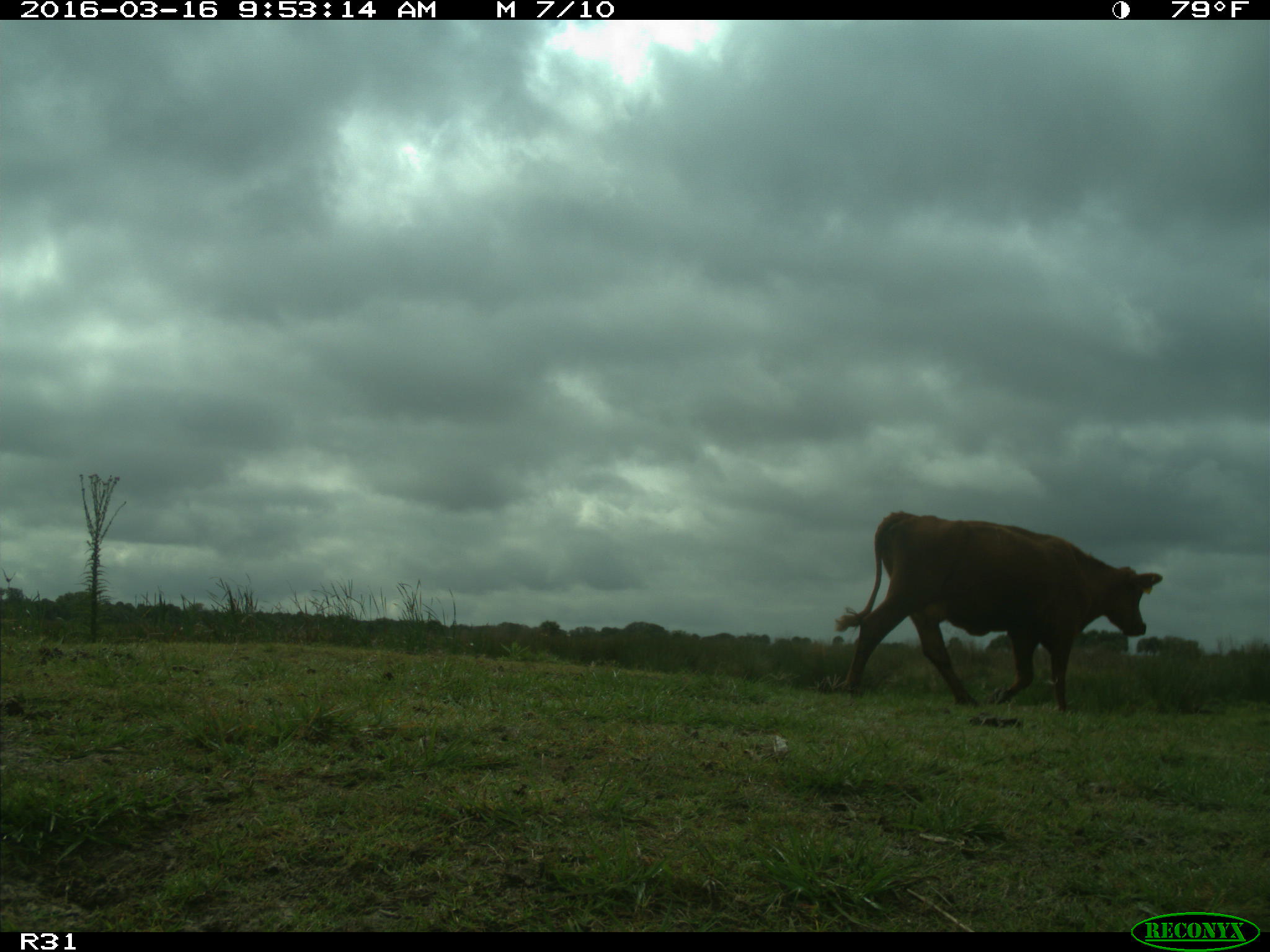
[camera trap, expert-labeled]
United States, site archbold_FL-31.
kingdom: Animalia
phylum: Chordata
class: Mammalia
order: Artiodactyla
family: Bovidae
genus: Bos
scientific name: Bos taurus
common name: domestic cow